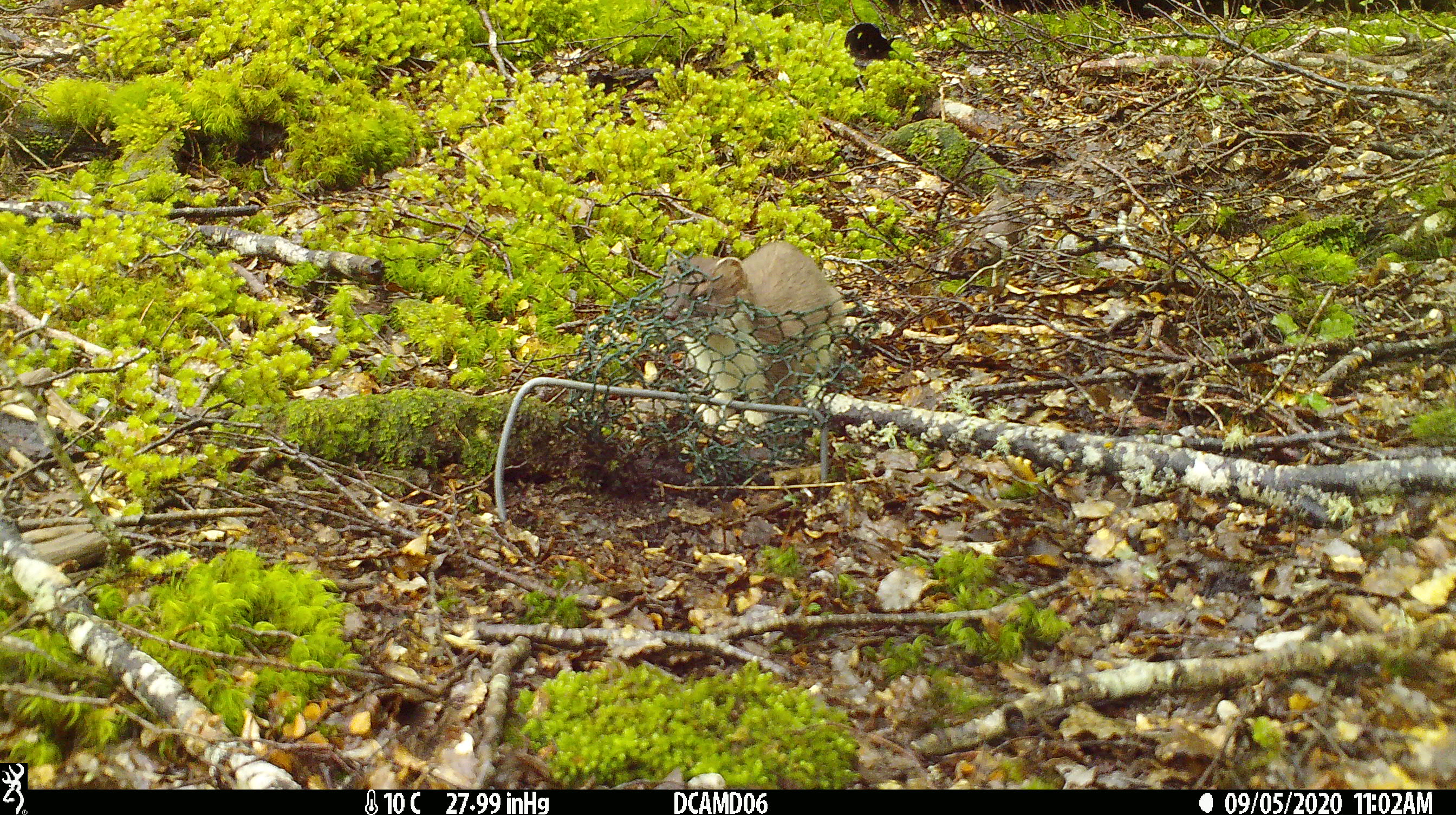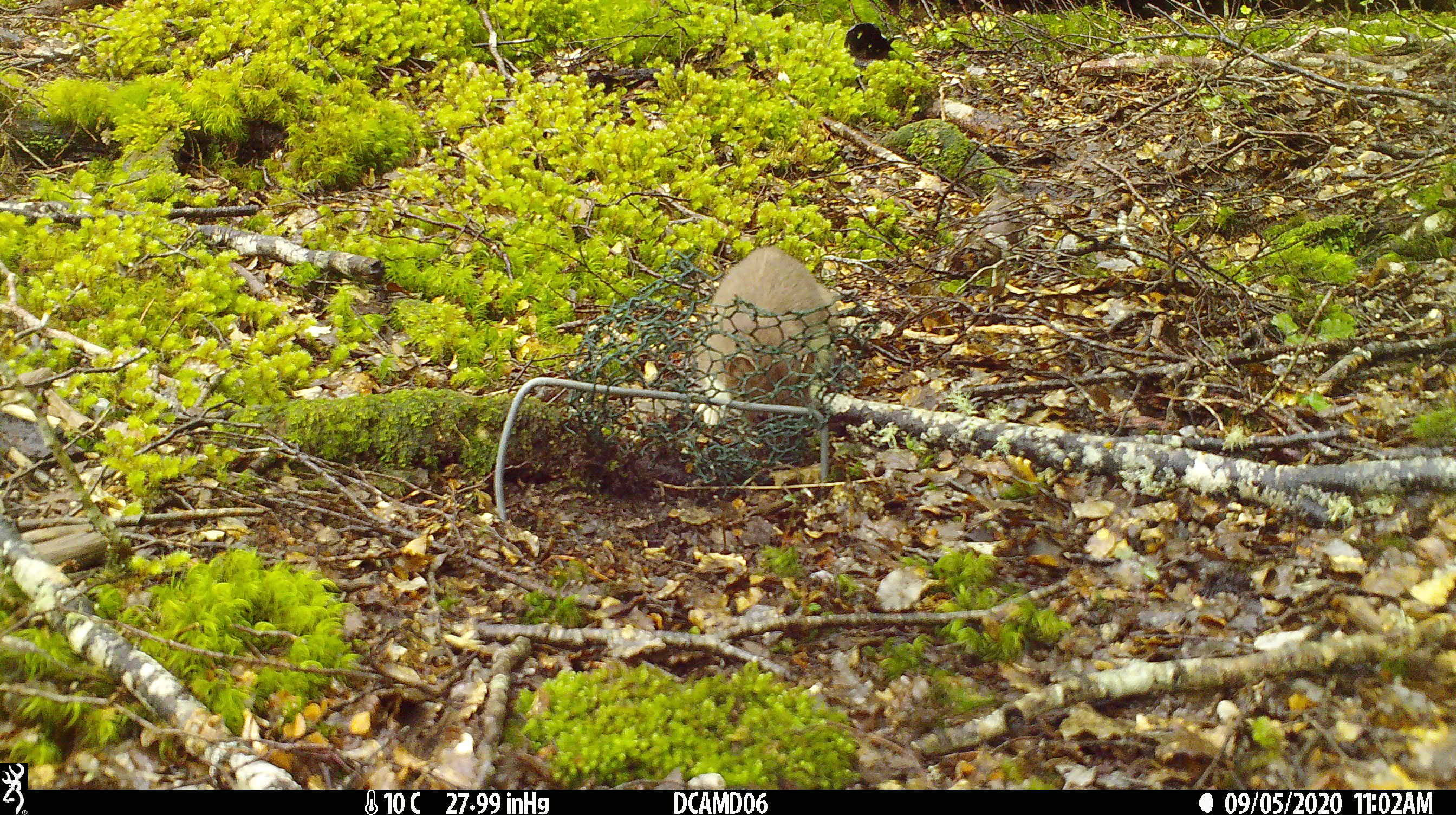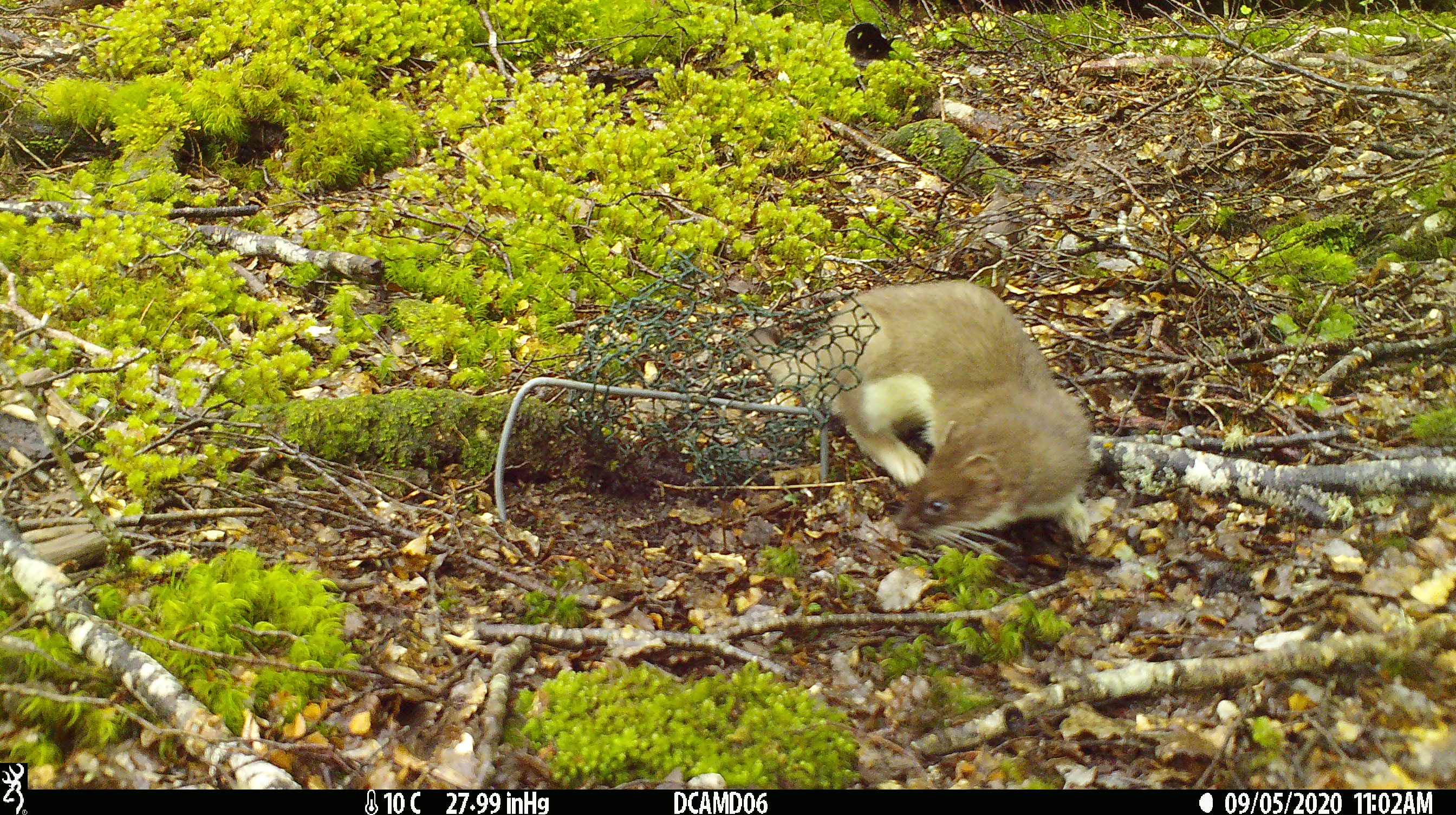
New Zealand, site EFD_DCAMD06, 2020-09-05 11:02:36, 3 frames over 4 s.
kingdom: Animalia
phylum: Chordata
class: Mammalia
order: Carnivora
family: Mustelidae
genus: Mustela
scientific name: Mustela erminea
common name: stoat